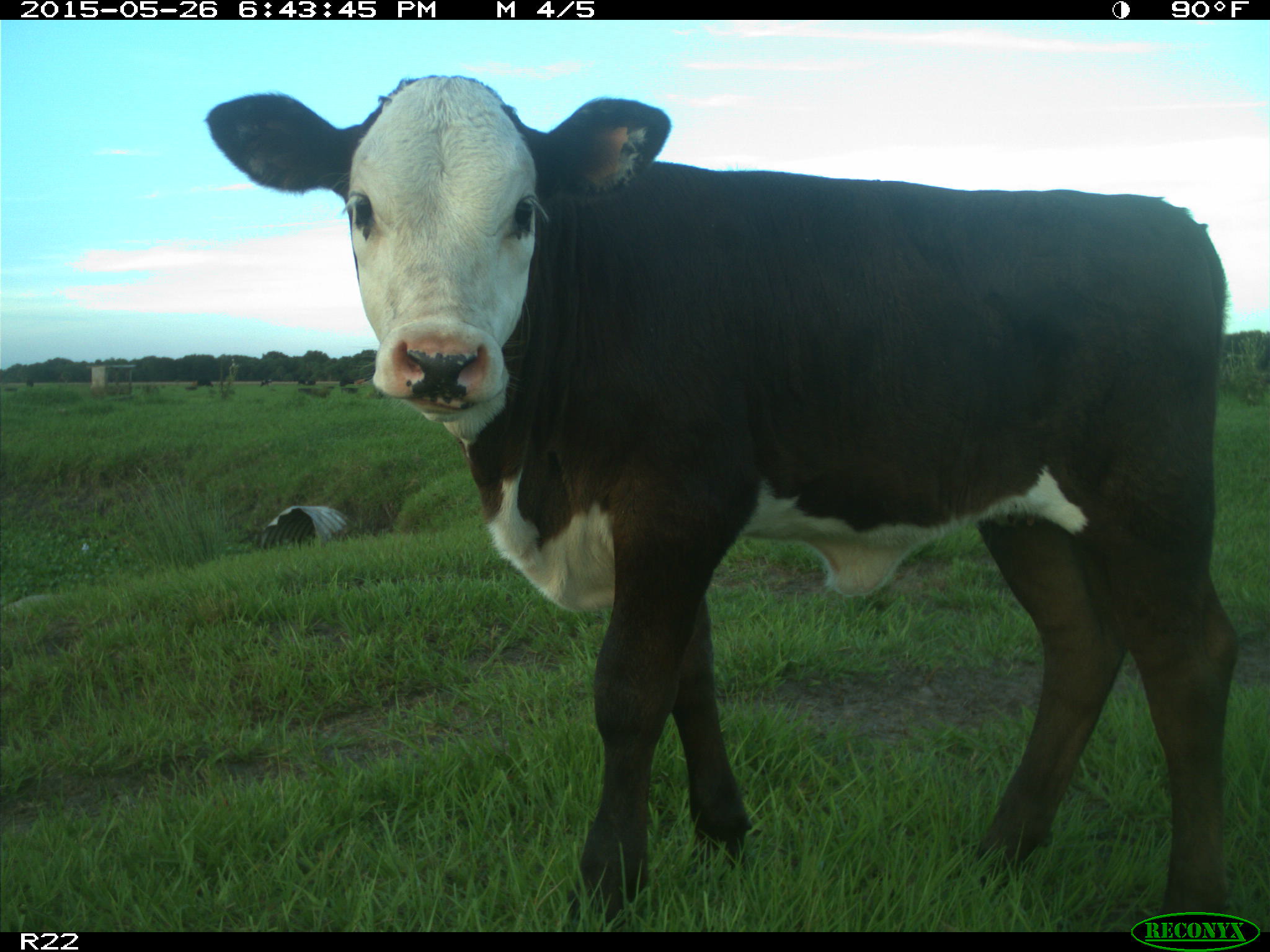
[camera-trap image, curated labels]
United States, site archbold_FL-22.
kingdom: Animalia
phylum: Chordata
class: Mammalia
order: Artiodactyla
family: Bovidae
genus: Bos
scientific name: Bos taurus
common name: domestic cow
Bos taurus (domestic cow).